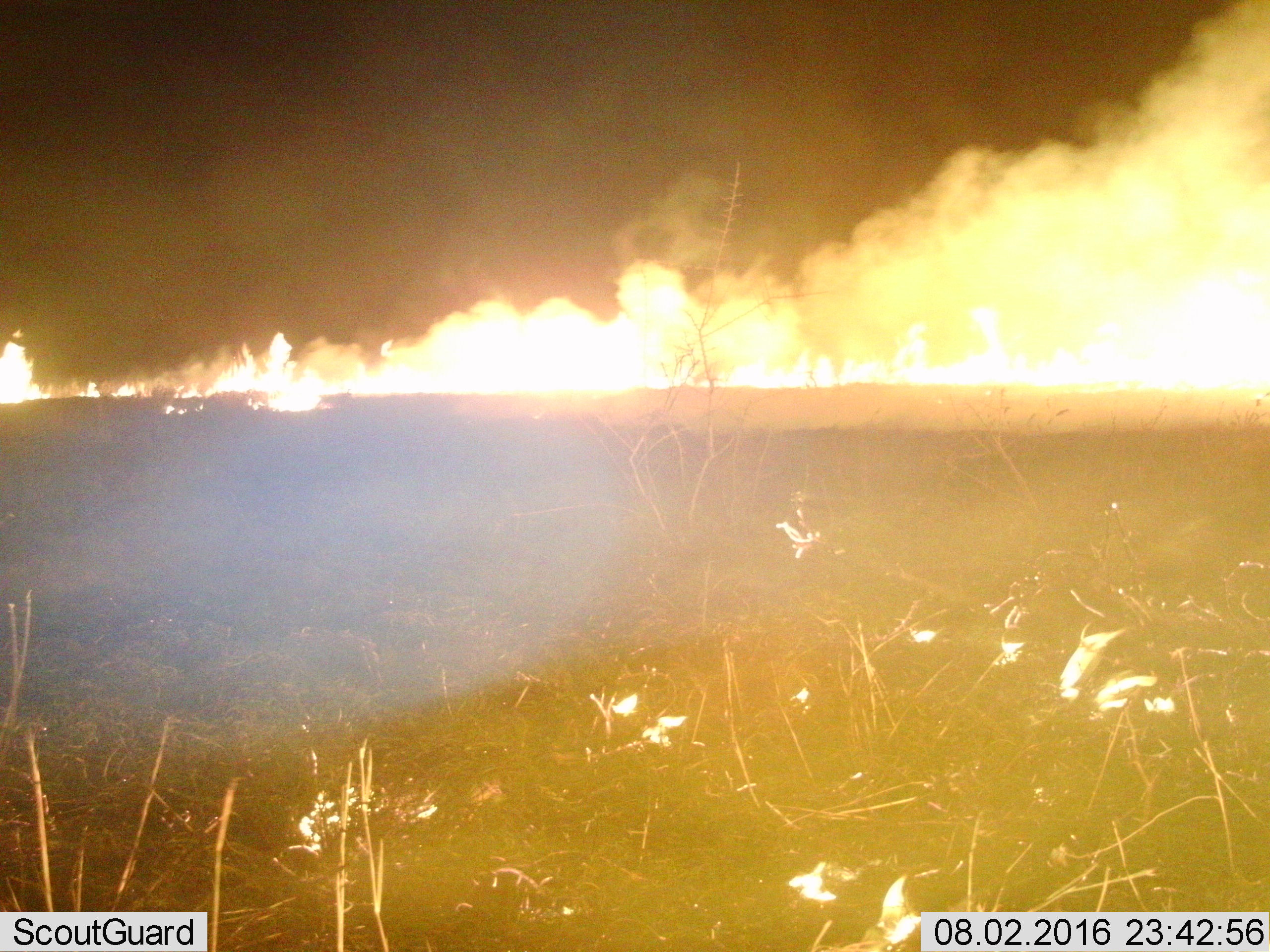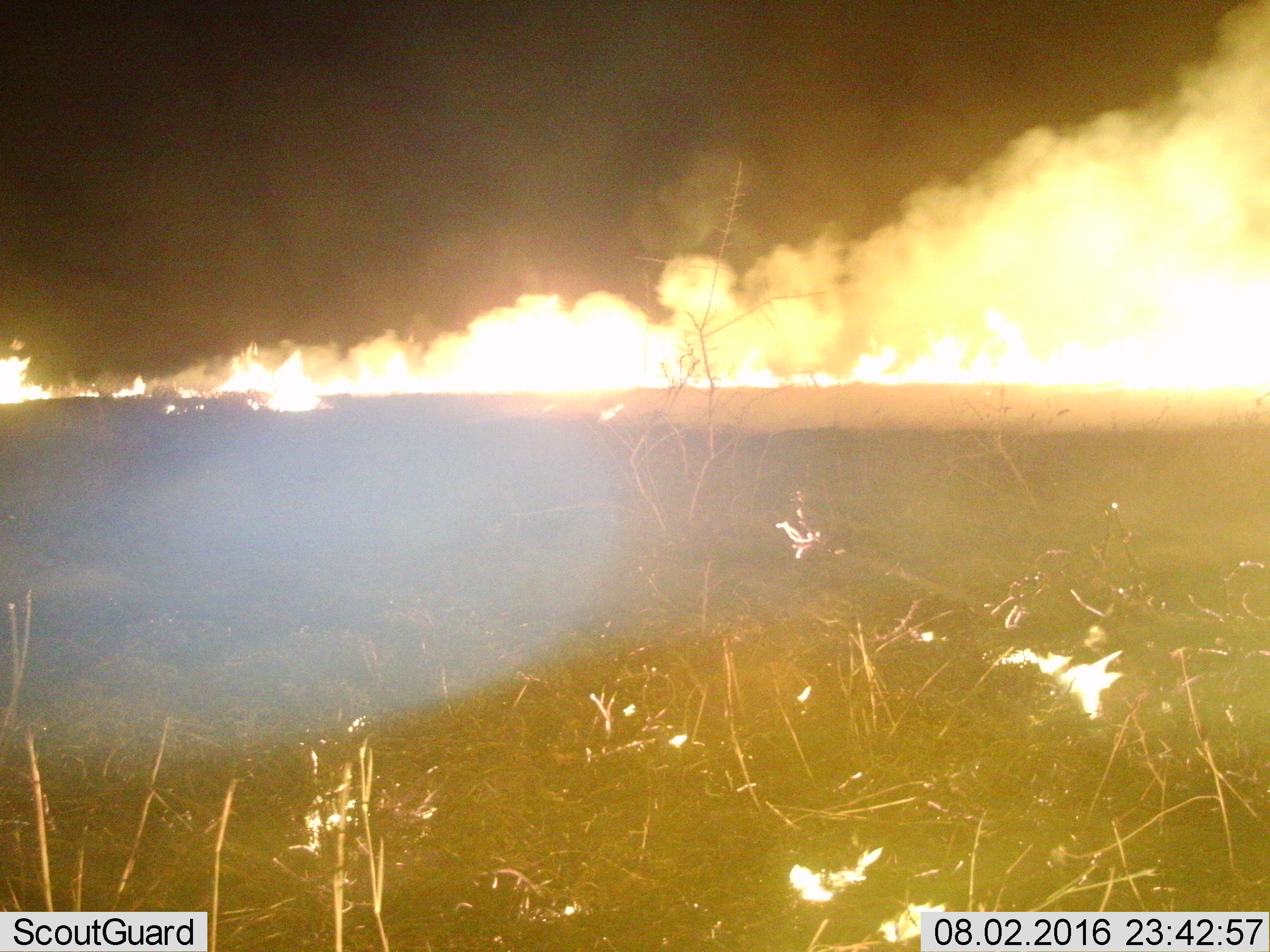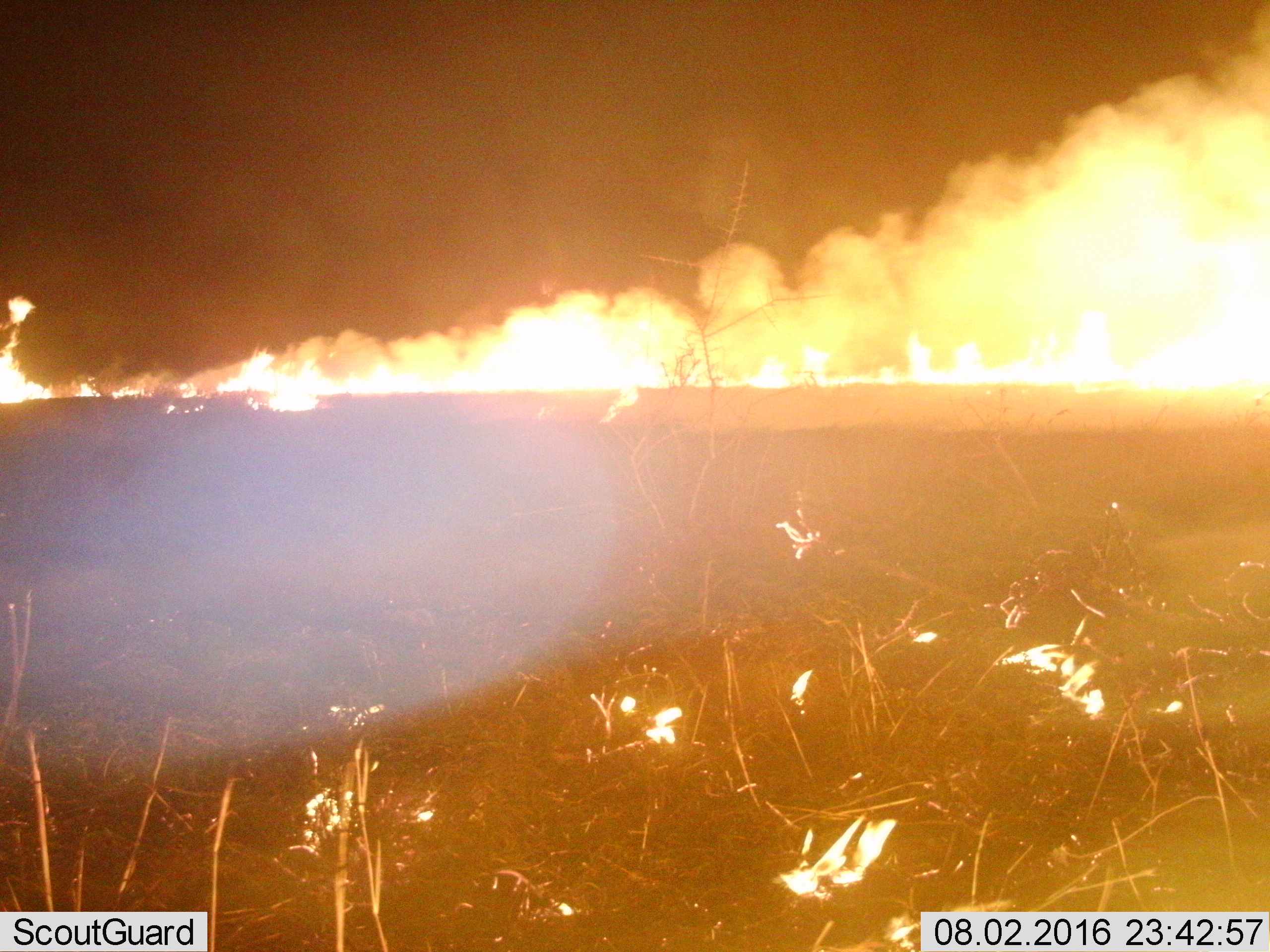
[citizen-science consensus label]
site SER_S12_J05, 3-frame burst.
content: unidentified animal